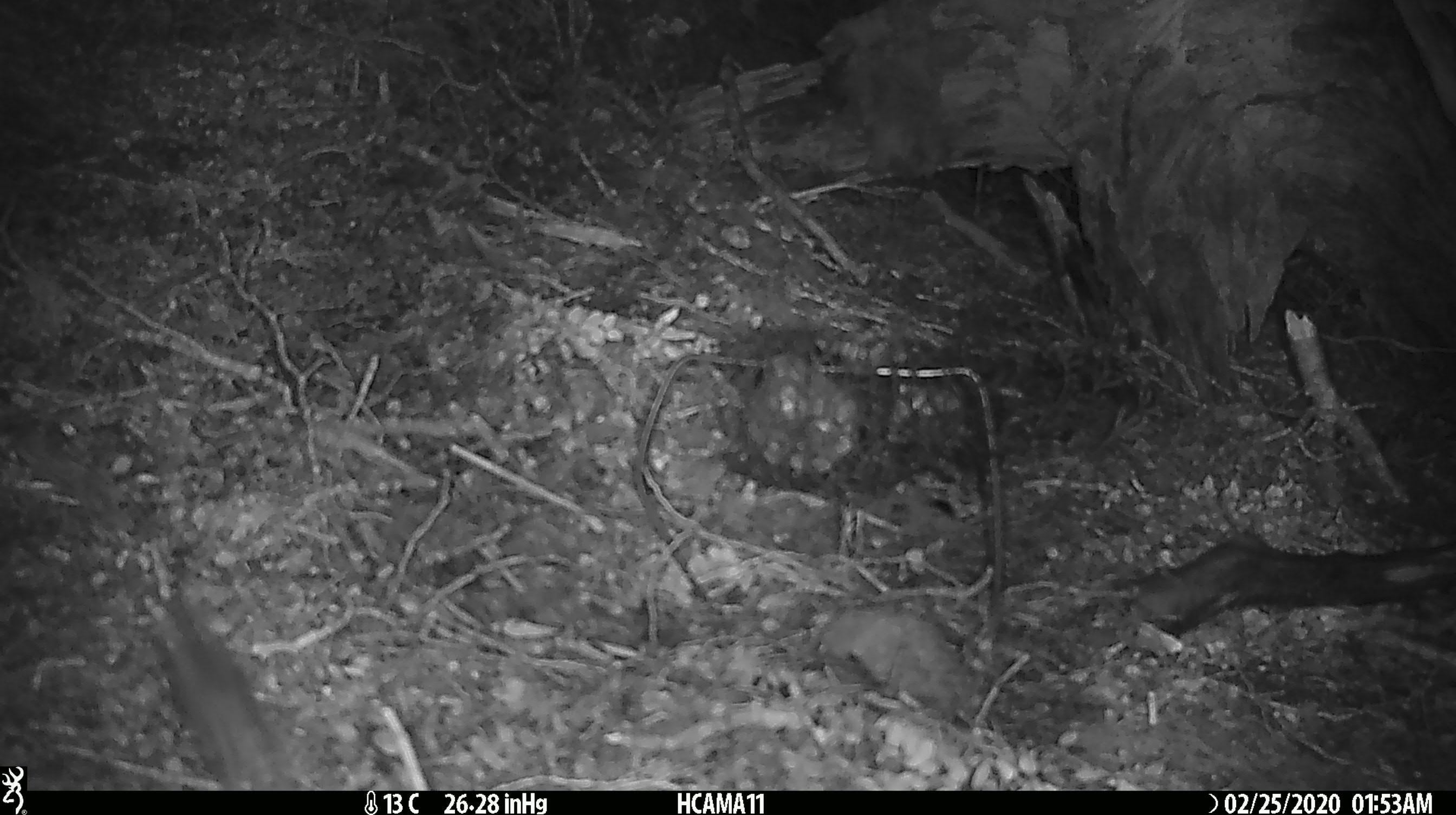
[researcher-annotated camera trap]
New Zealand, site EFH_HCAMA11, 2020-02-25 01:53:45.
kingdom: Animalia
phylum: Chordata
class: Mammalia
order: Rodentia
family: Muridae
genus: Mus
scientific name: Mus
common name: mouse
Mouse (Mus).